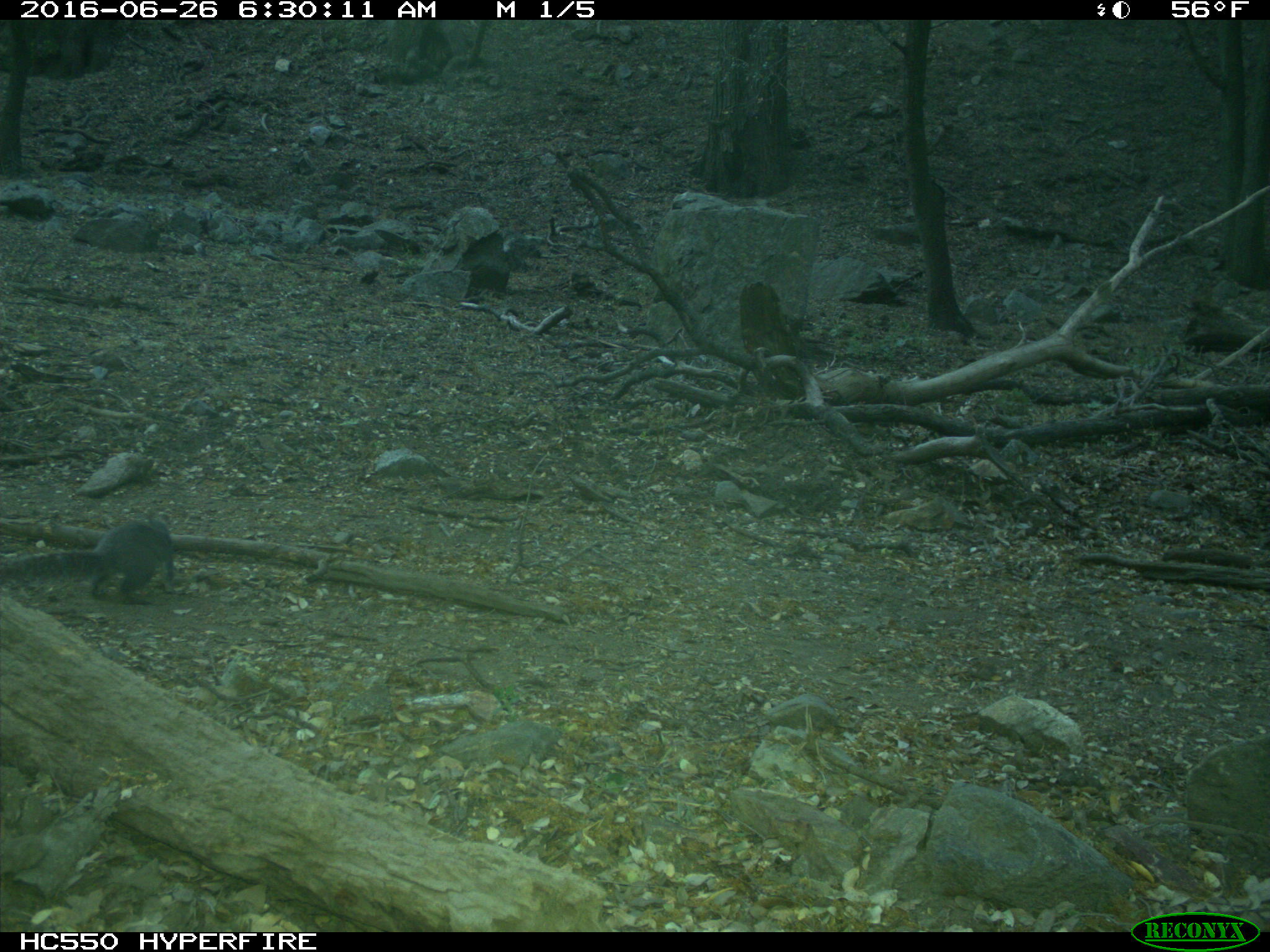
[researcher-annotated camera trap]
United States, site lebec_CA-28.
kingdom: Animalia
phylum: Chordata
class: Mammalia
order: Rodentia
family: Sciuridae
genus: Sciurus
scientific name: Sciurus carolinensis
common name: eastern gray squirrel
Sciurus carolinensis (eastern gray squirrel).